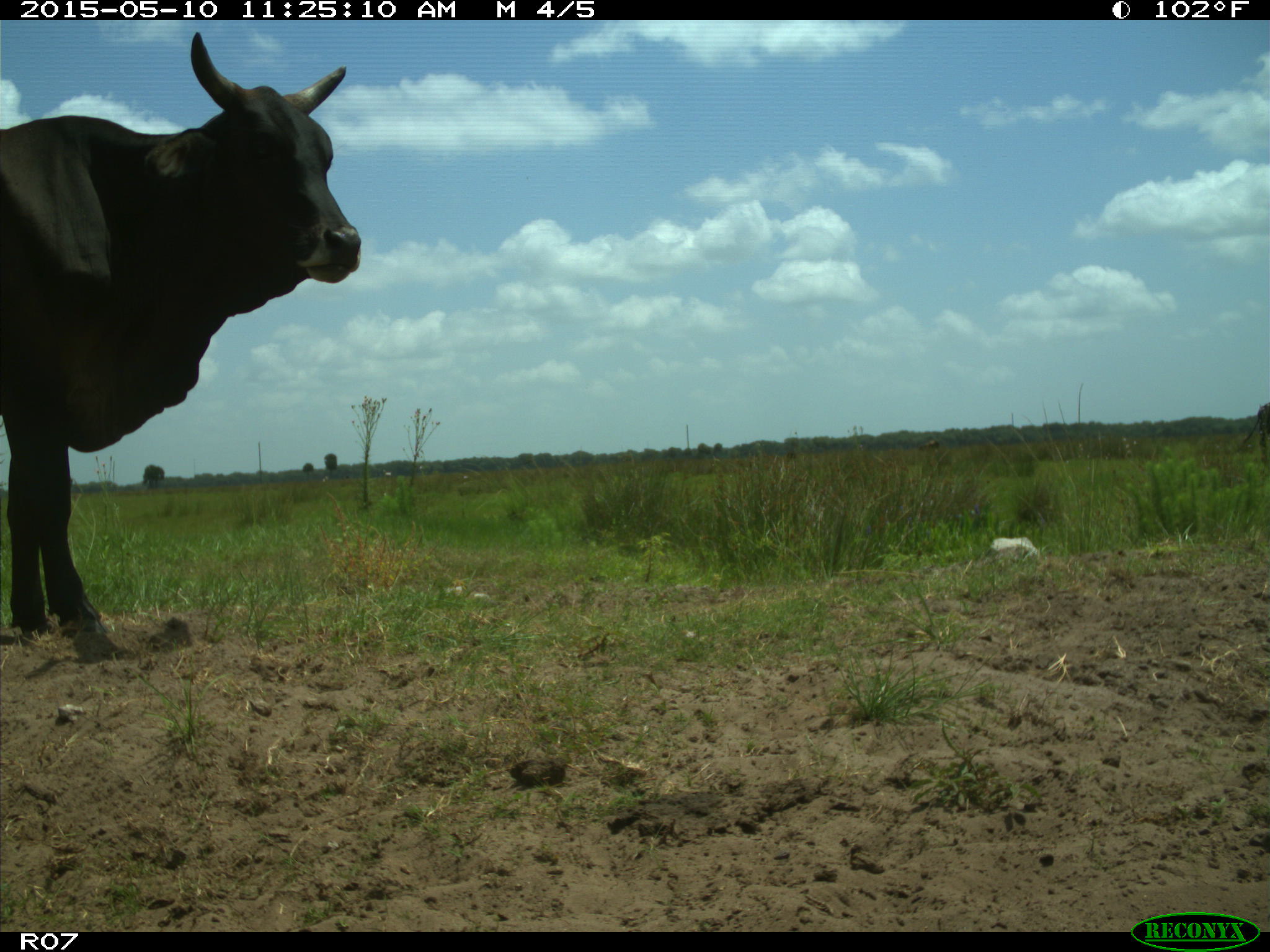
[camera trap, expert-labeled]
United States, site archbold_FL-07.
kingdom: Animalia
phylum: Chordata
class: Mammalia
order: Artiodactyla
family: Bovidae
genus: Bos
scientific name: Bos taurus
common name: domestic cow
Bos taurus (domestic cow).